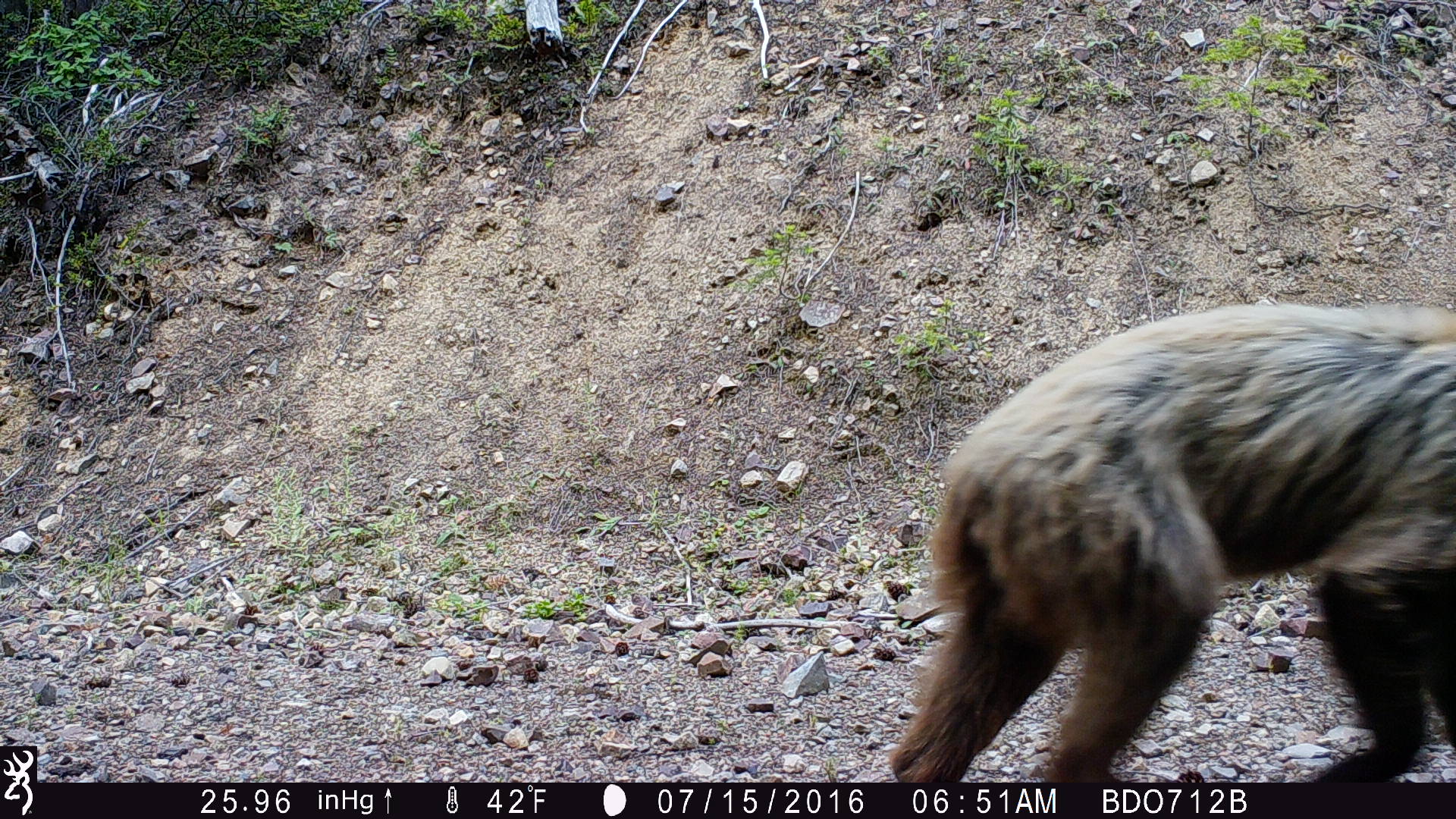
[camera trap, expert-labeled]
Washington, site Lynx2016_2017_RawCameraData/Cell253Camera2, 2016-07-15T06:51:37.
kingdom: Animalia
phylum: Chordata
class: Mammalia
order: Carnivora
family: Ursidae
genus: Ursus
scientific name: Ursus americanus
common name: american black bear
Ursus americanus (american black bear). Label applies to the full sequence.